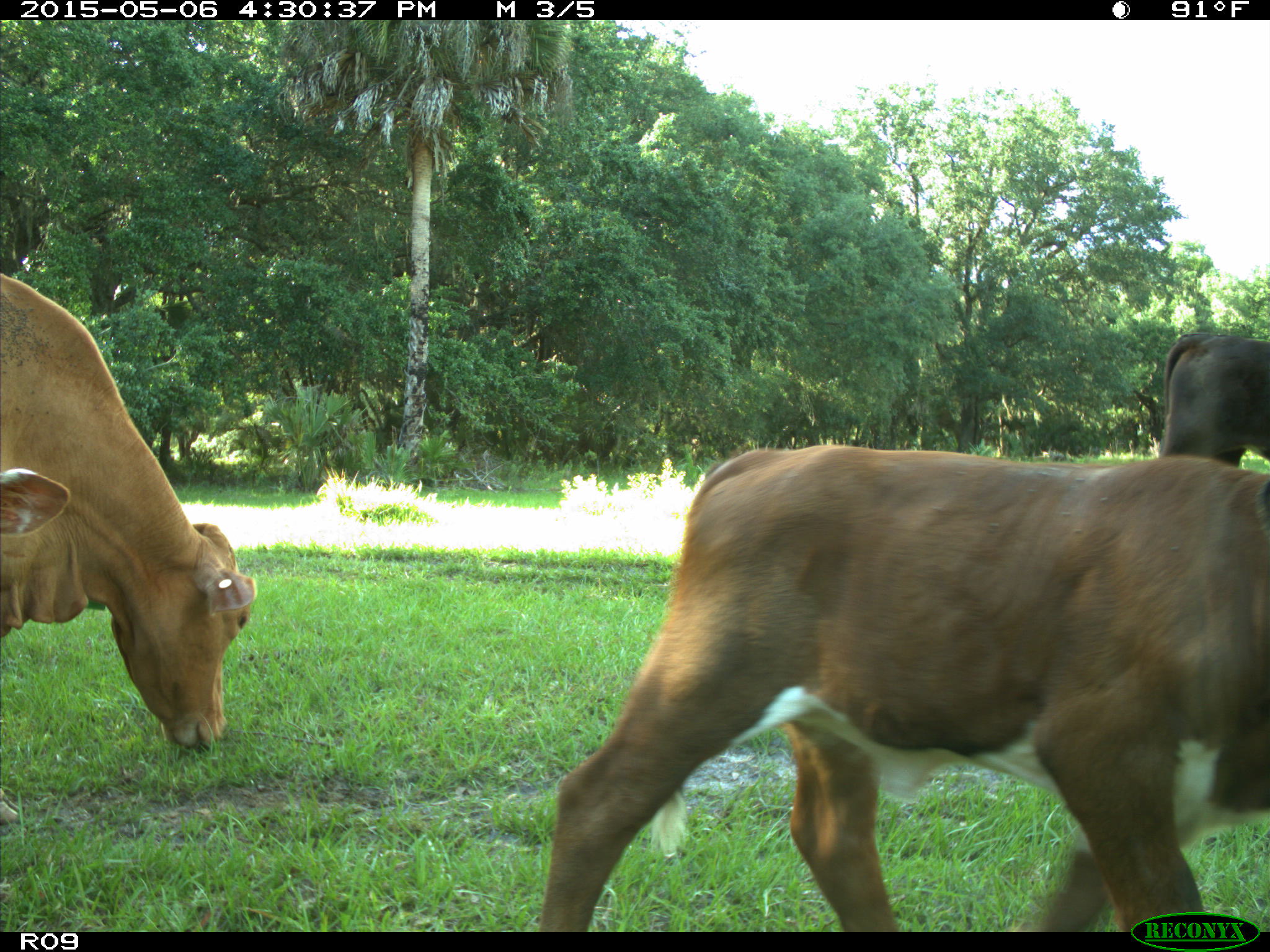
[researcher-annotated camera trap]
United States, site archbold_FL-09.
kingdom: Animalia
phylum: Chordata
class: Mammalia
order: Artiodactyla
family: Bovidae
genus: Bos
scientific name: Bos taurus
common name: domestic cow